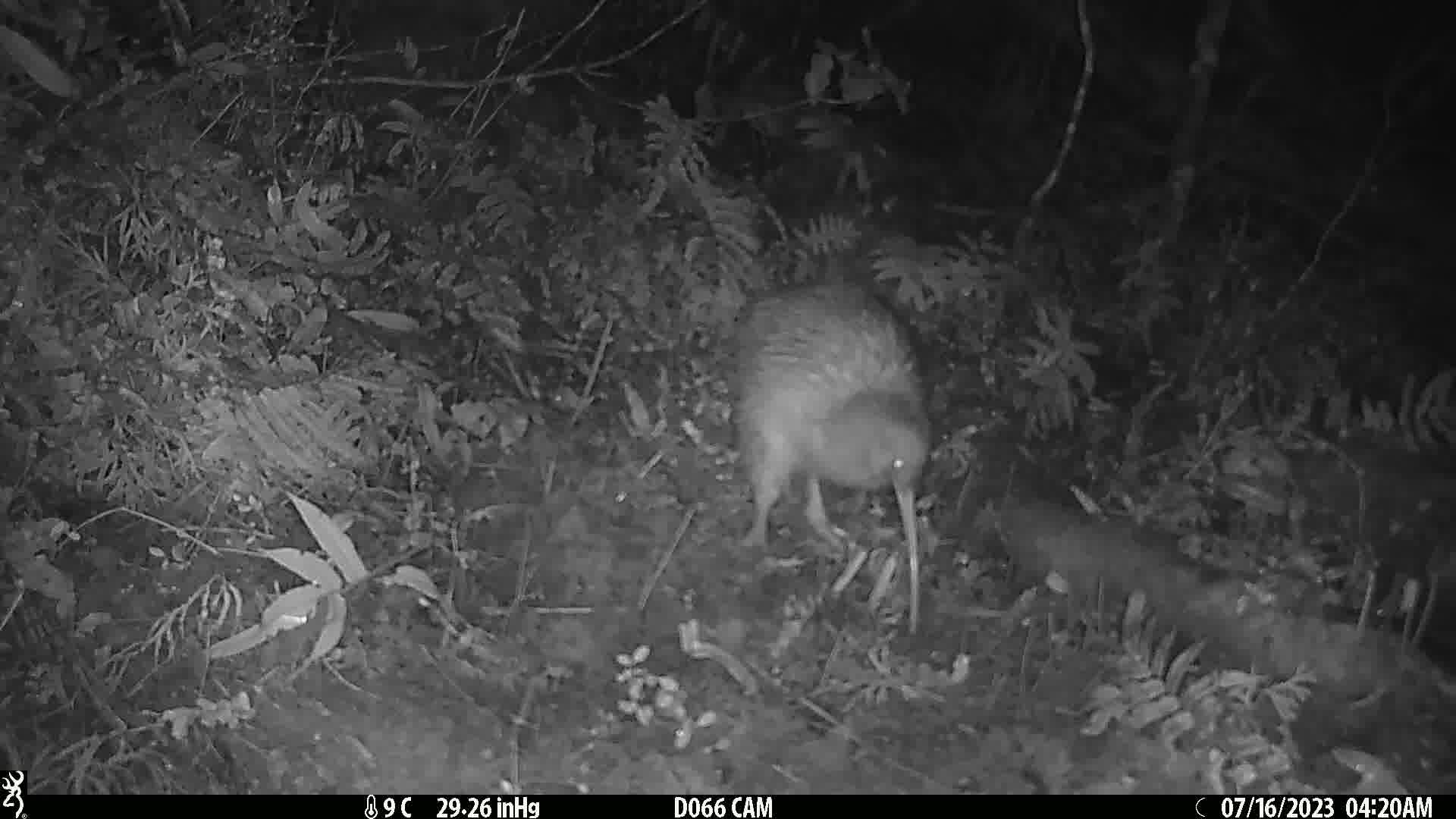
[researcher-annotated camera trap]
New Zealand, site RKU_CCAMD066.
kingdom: Animalia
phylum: Chordata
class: Aves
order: Apterygiformes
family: Apterygidae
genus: Apteryx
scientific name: Apteryx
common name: kiwi